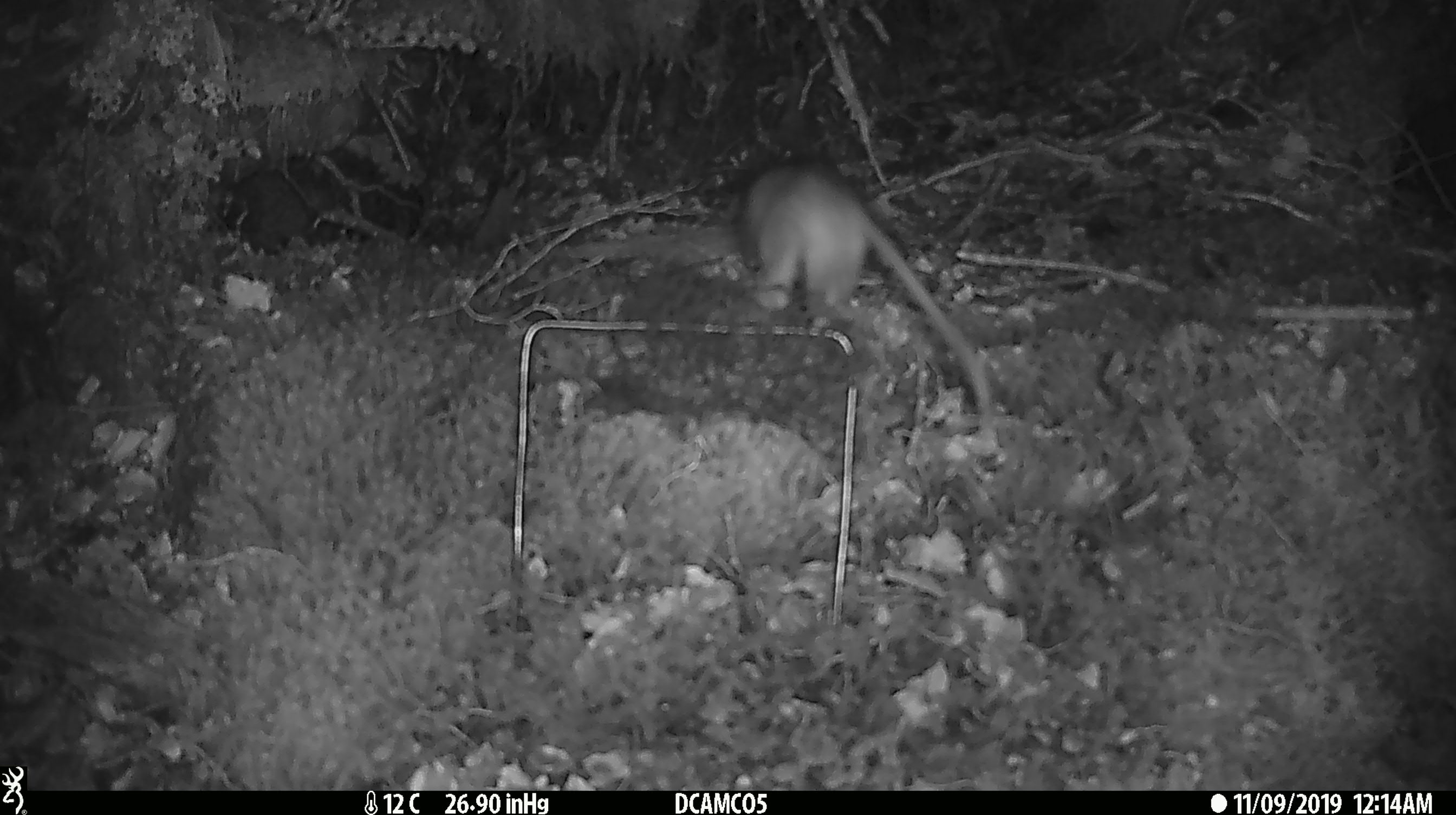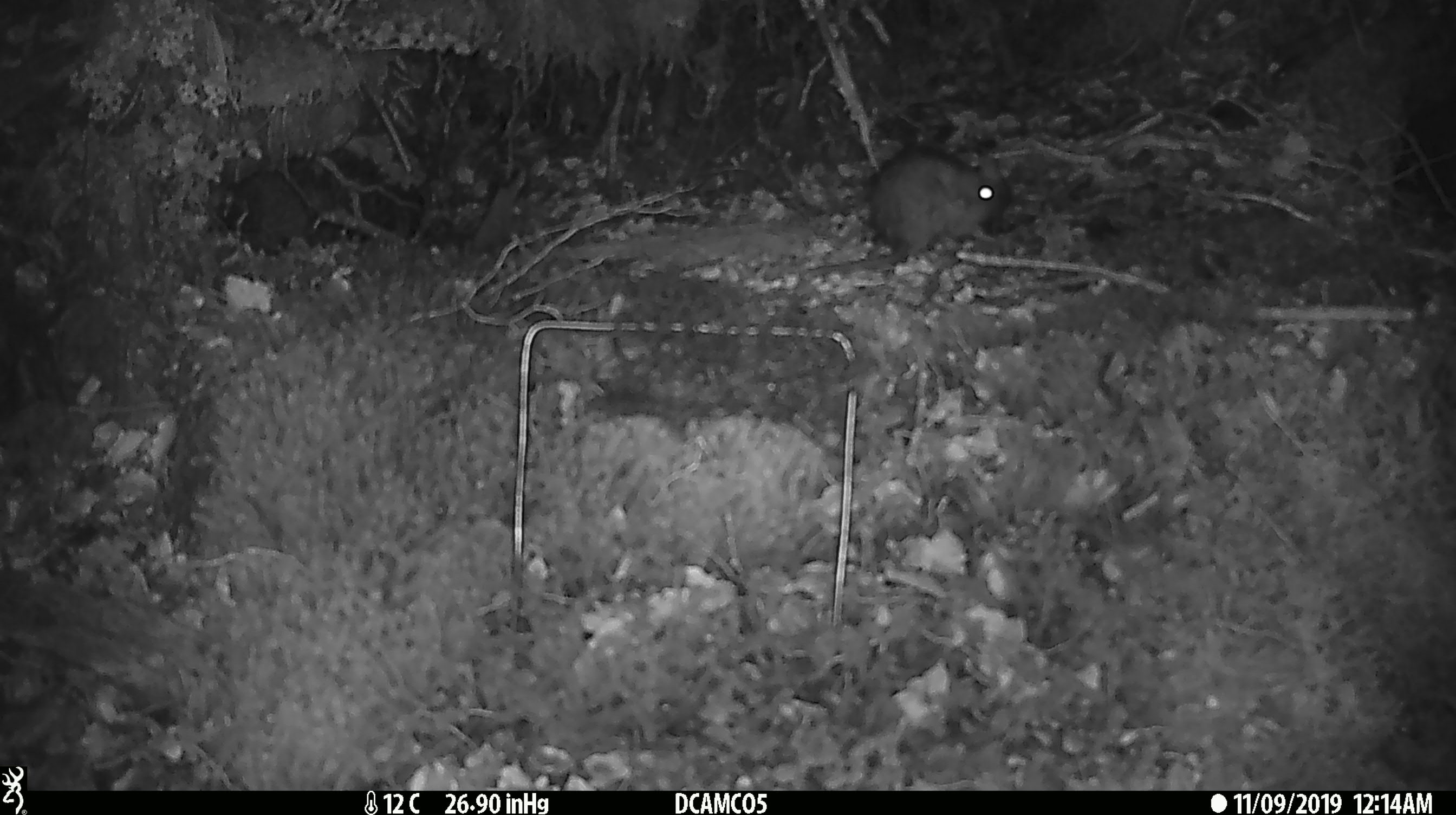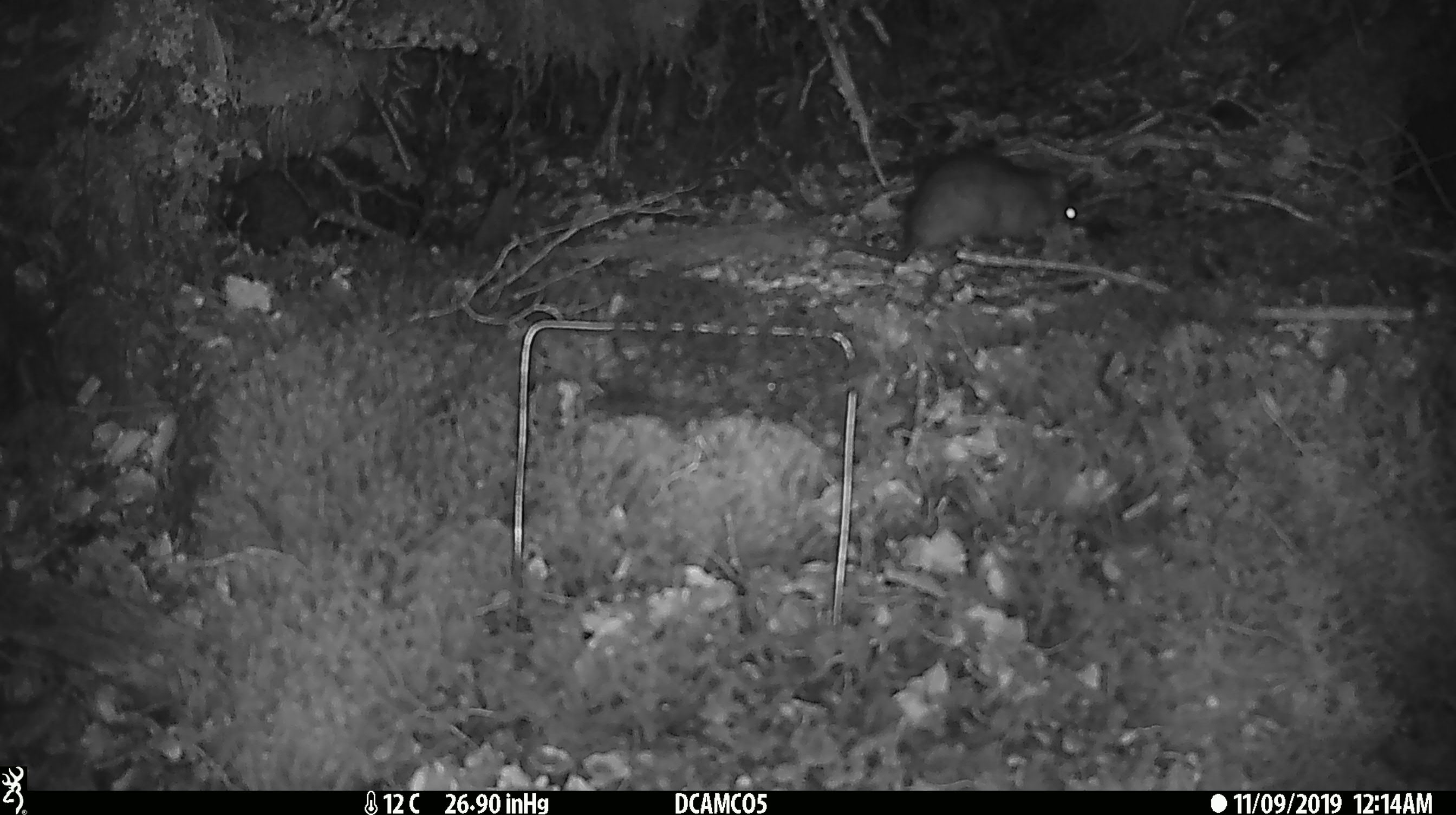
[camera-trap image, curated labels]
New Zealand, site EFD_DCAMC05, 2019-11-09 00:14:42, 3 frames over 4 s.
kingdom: Animalia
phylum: Chordata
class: Mammalia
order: Rodentia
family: Muridae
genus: Rattus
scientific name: Rattus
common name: rat